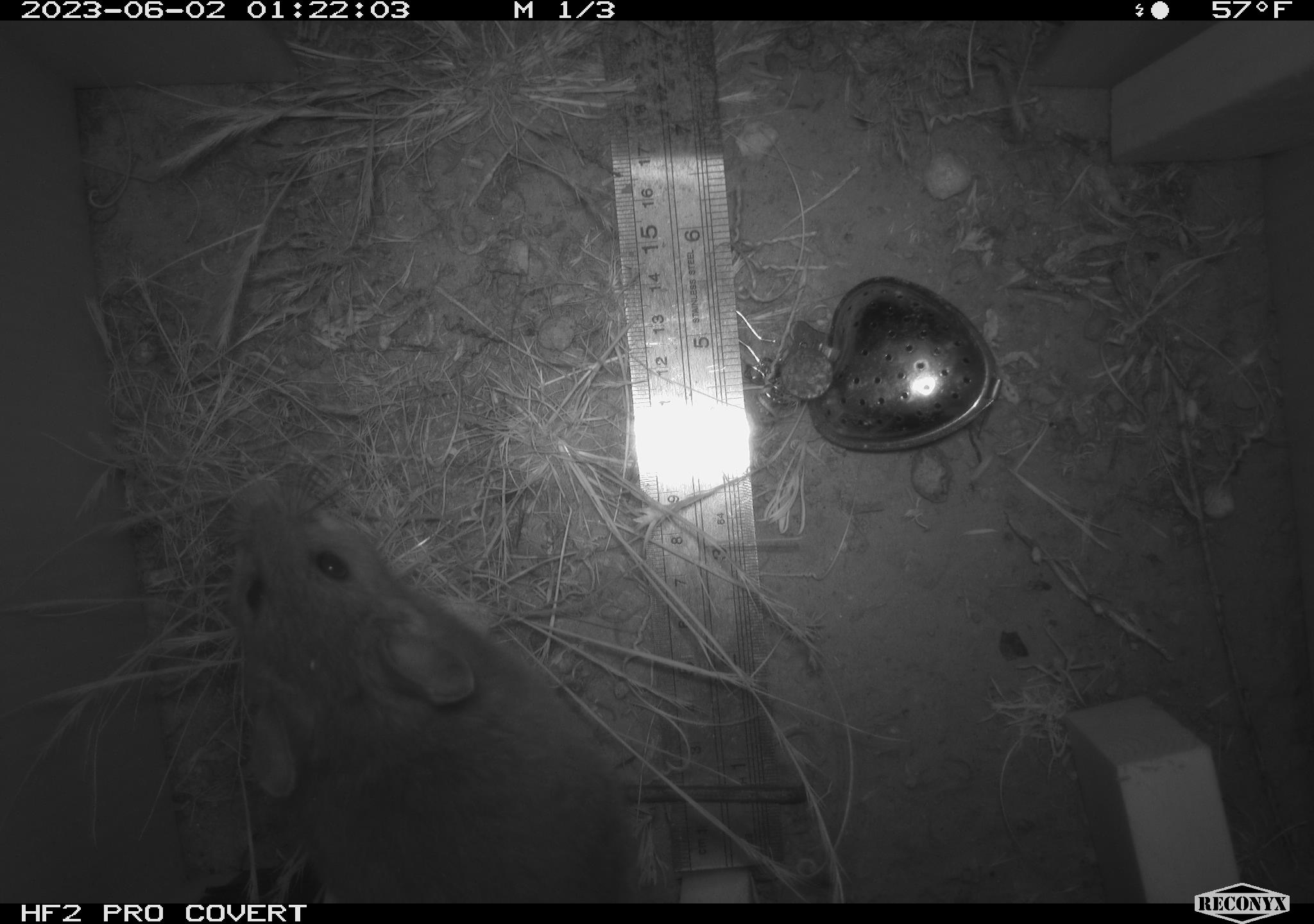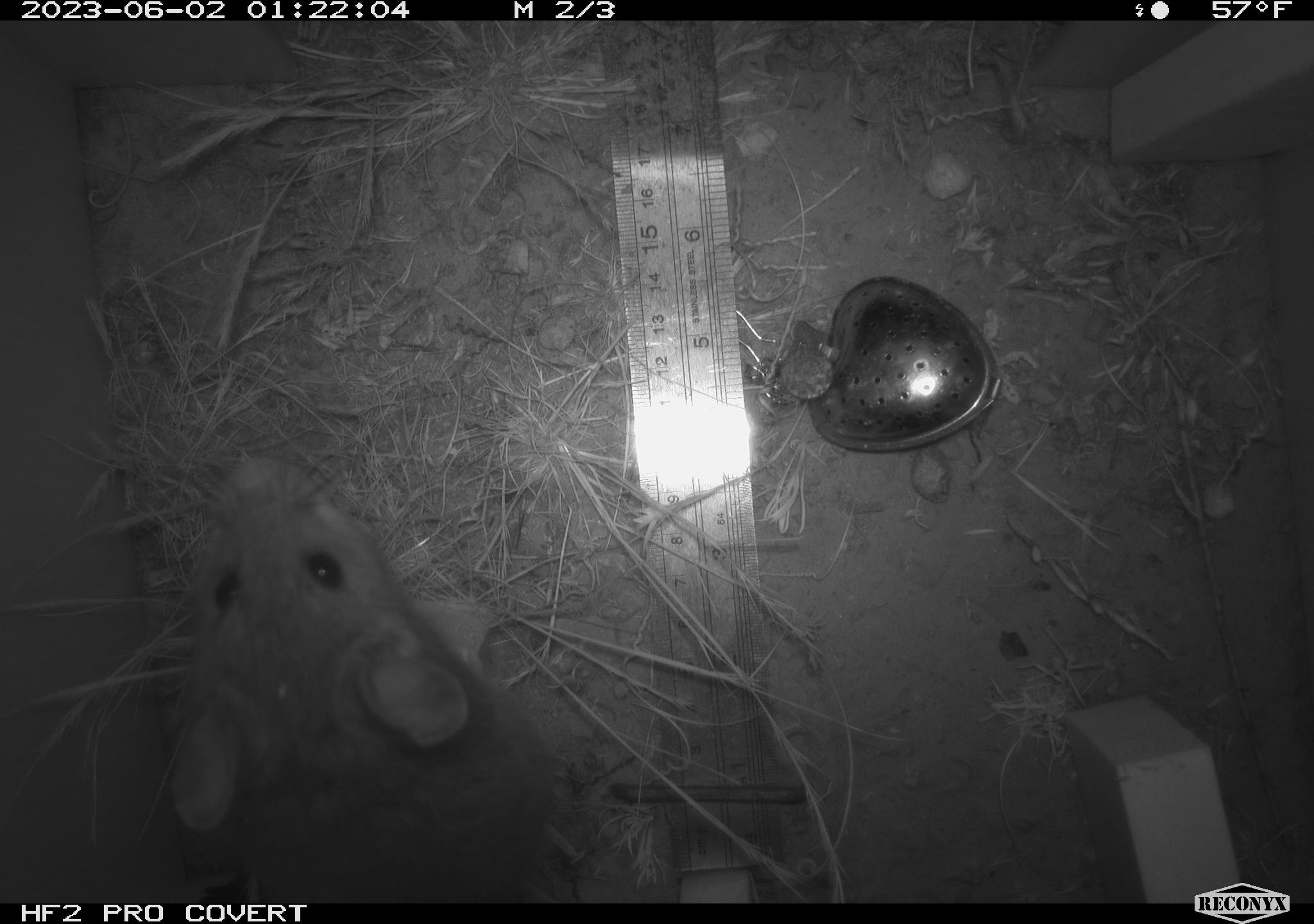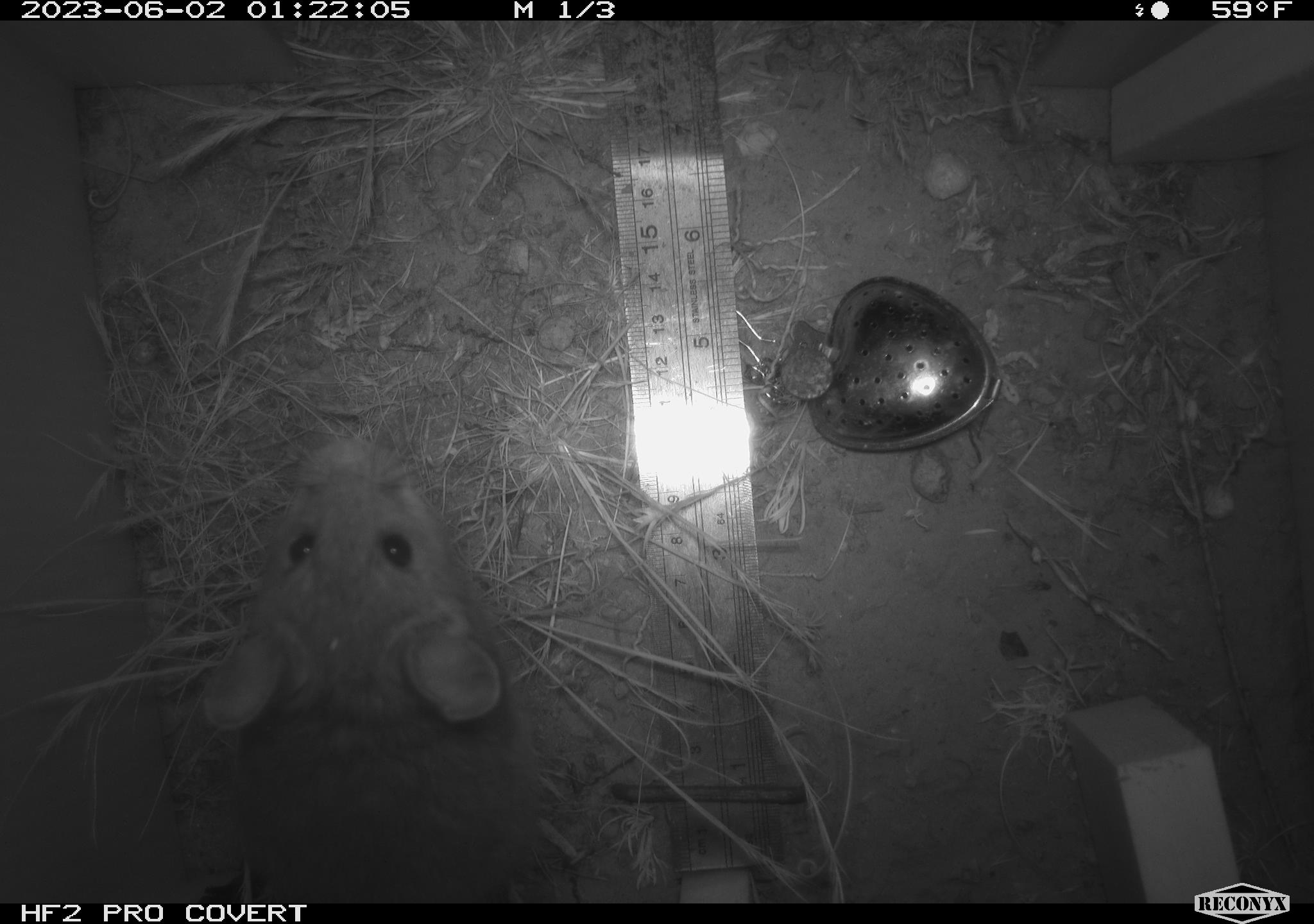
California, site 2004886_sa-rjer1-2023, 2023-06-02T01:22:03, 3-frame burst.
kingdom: Animalia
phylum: Chordata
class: Mammalia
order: Rodentia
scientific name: Rodentia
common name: woodrat or rat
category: woodrat or rat species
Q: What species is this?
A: Woodrat or rat species (woodrat or rat) (Rodentia).